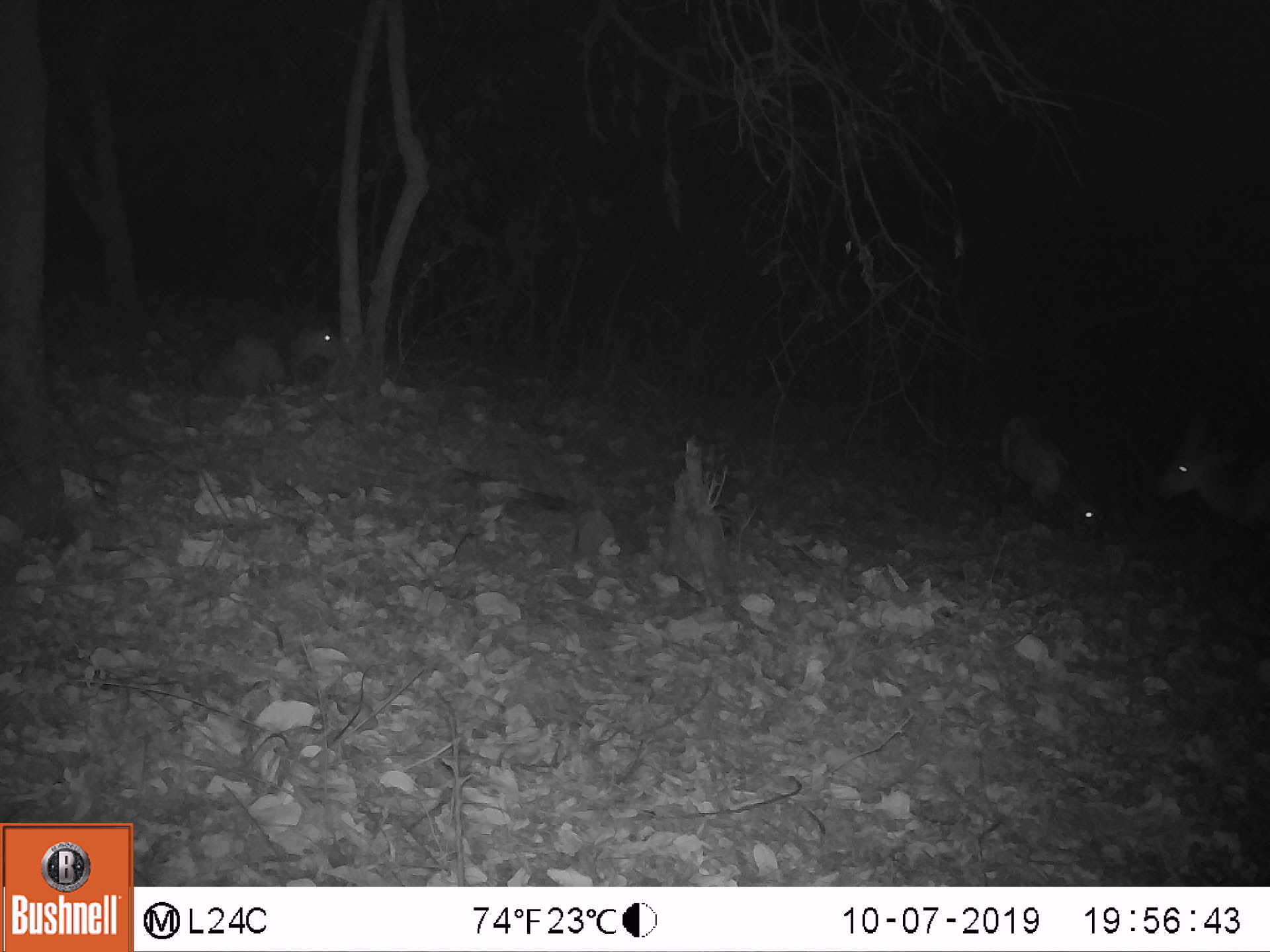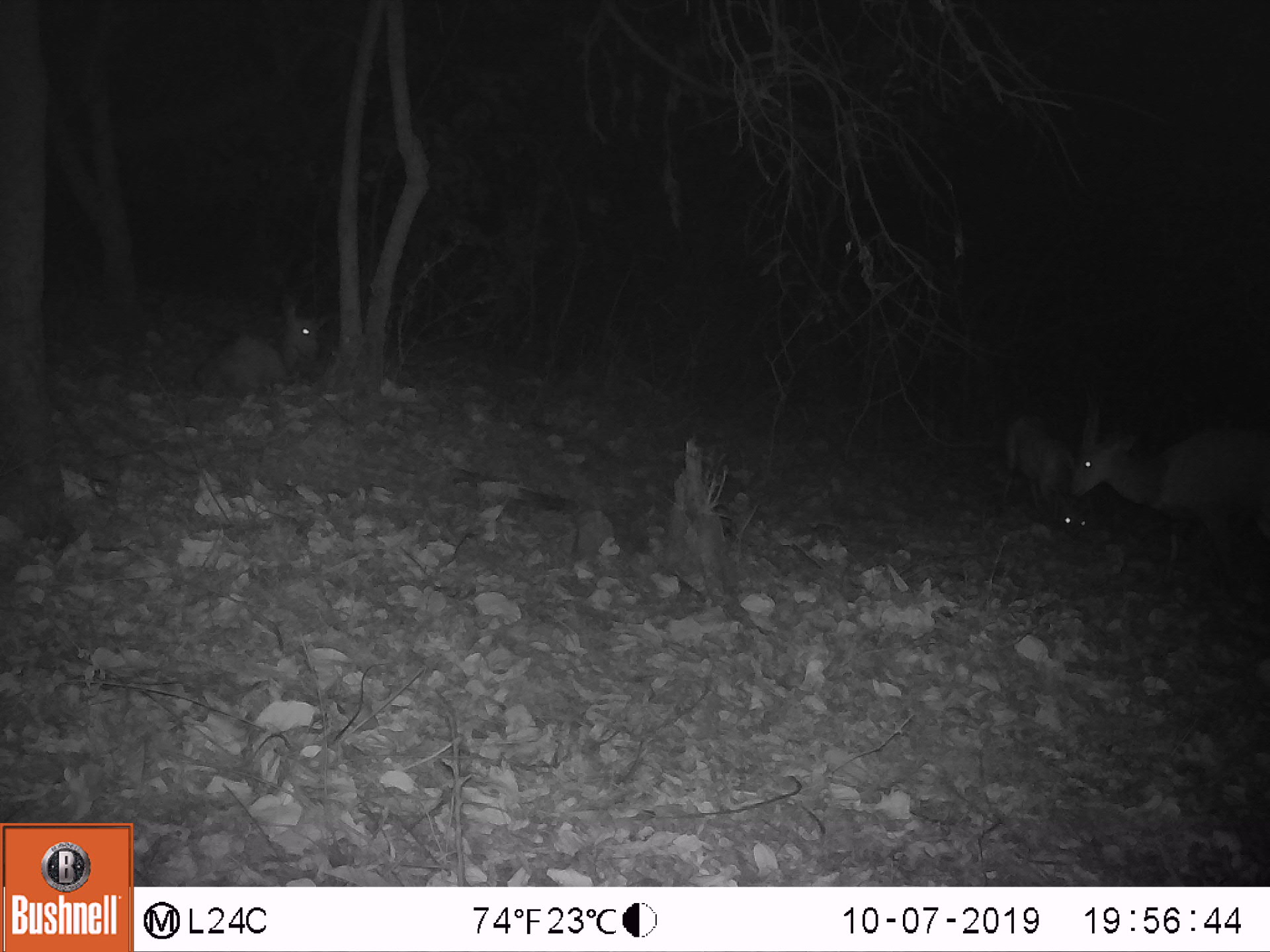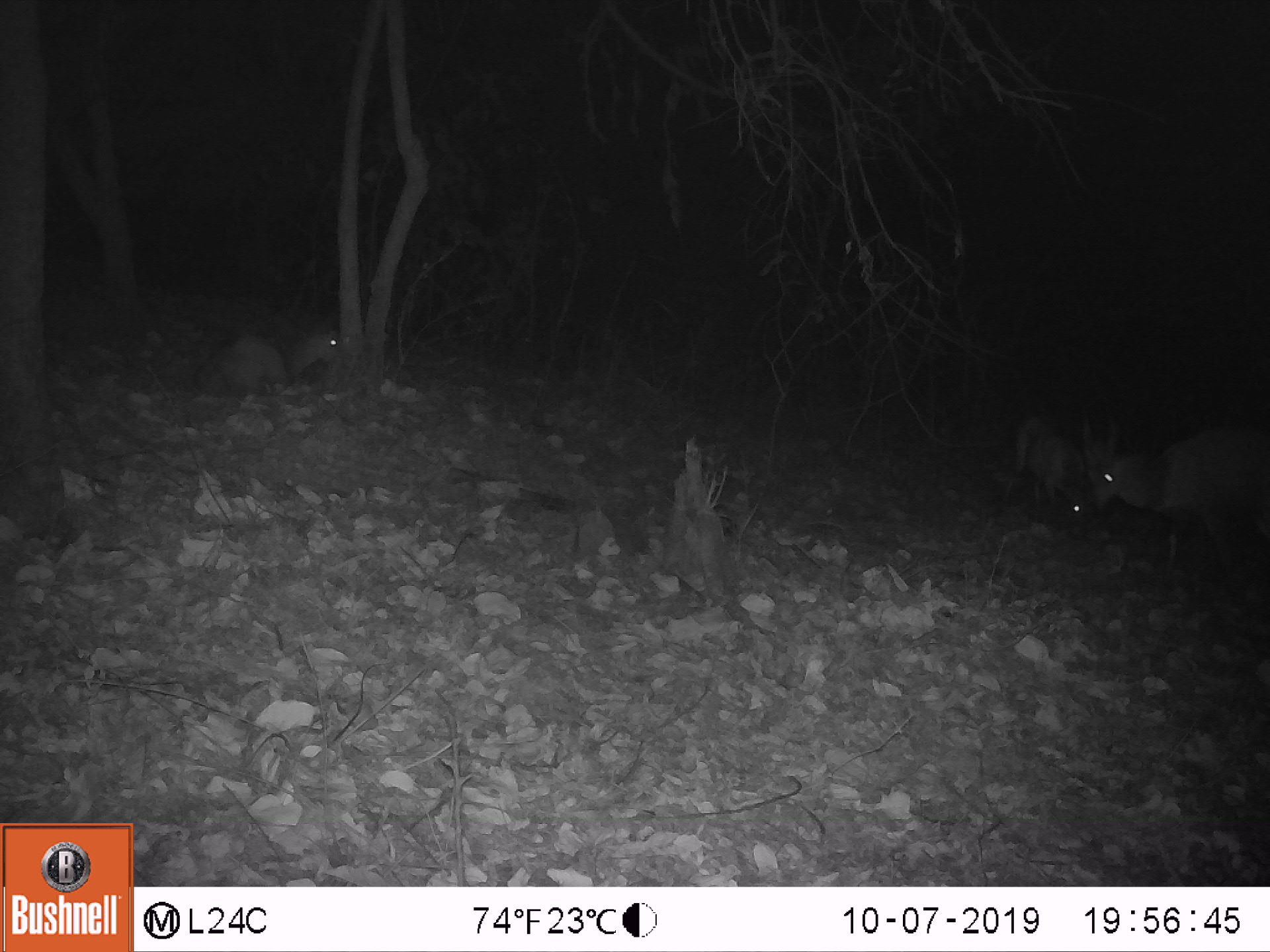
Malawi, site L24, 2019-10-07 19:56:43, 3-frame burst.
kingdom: Animalia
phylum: Chordata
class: Mammalia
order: Artiodactyla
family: Bovidae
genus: Tragelaphus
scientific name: Tragelaphus sylvaticus sylvaticus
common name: cape bushbuck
Cape bushbuck (Tragelaphus sylvaticus sylvaticus), count 3.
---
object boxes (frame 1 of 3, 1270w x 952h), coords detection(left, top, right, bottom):
cape bushbuck: detection(1156, 397, 1264, 556); detection(1000, 407, 1118, 541); detection(190, 319, 352, 409)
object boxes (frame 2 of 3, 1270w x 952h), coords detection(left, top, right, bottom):
cape bushbuck: detection(1070, 393, 1264, 587); detection(197, 300, 346, 402); detection(995, 405, 1096, 555)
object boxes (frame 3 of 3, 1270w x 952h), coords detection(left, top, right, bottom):
cape bushbuck: detection(1073, 416, 1263, 578); detection(991, 391, 1108, 539); detection(189, 305, 347, 402)